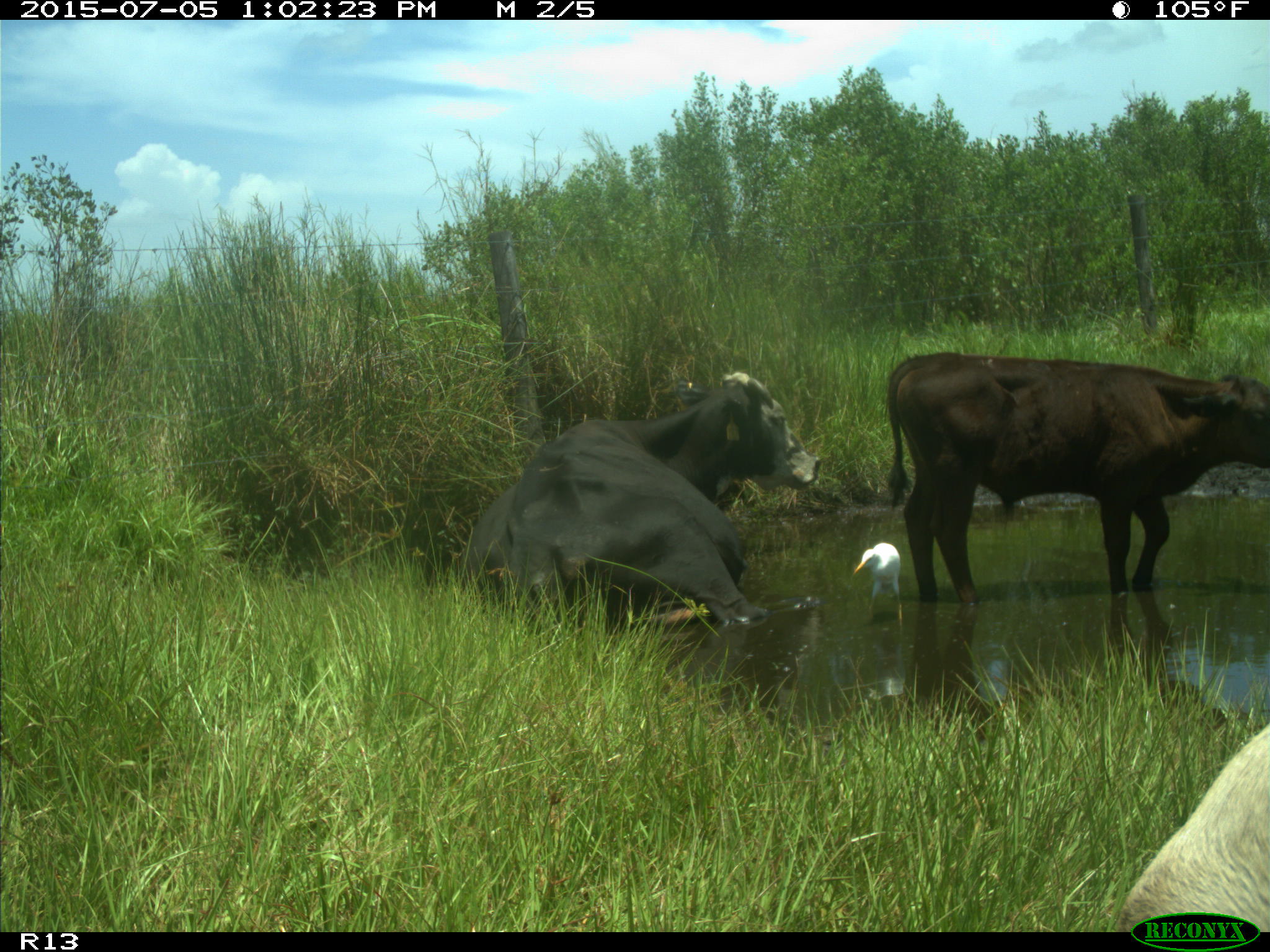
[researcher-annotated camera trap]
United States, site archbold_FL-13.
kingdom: Animalia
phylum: Chordata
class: Mammalia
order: Artiodactyla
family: Bovidae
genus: Bos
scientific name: Bos taurus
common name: domestic cow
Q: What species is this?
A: Bos taurus (domestic cow).